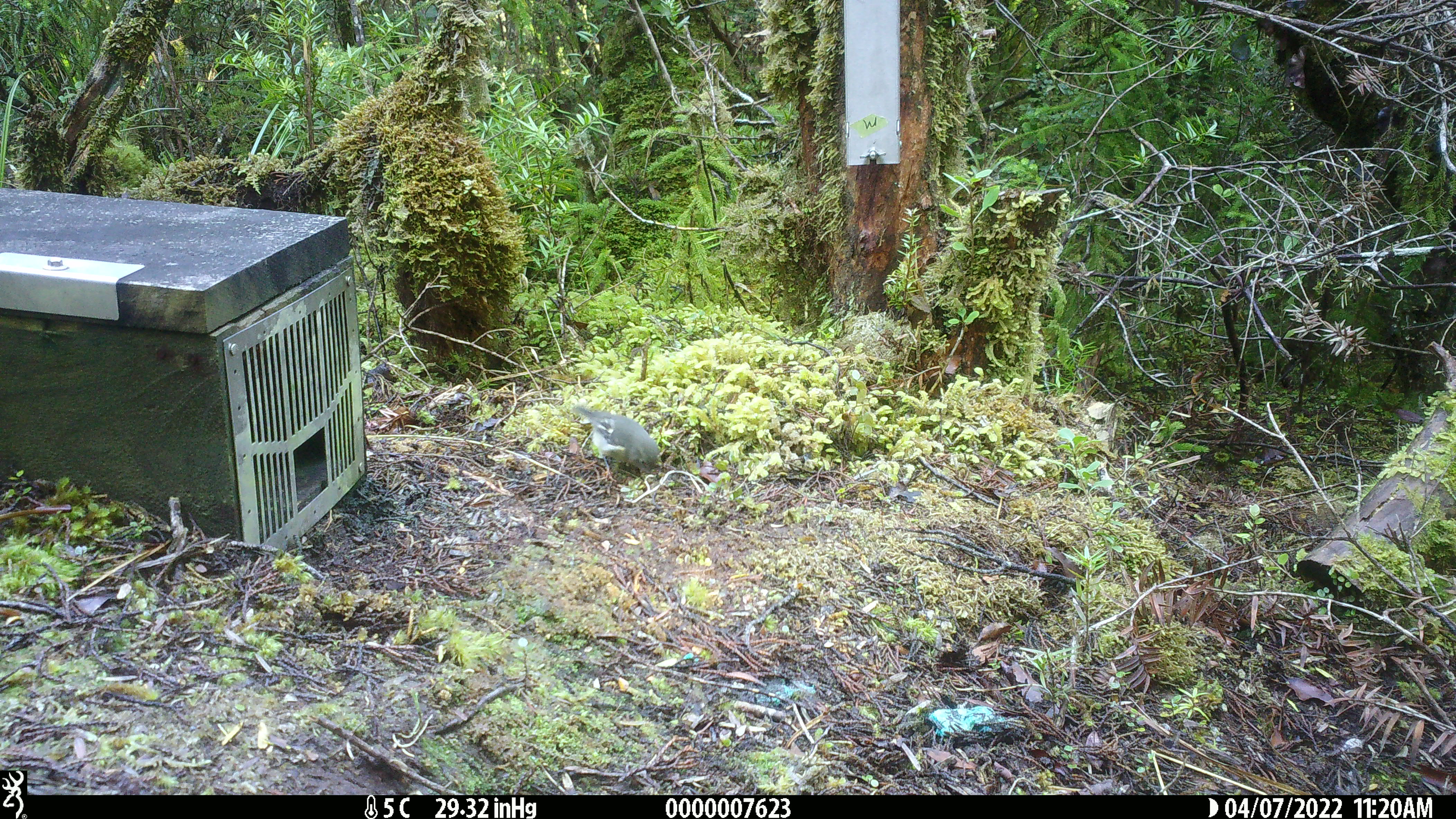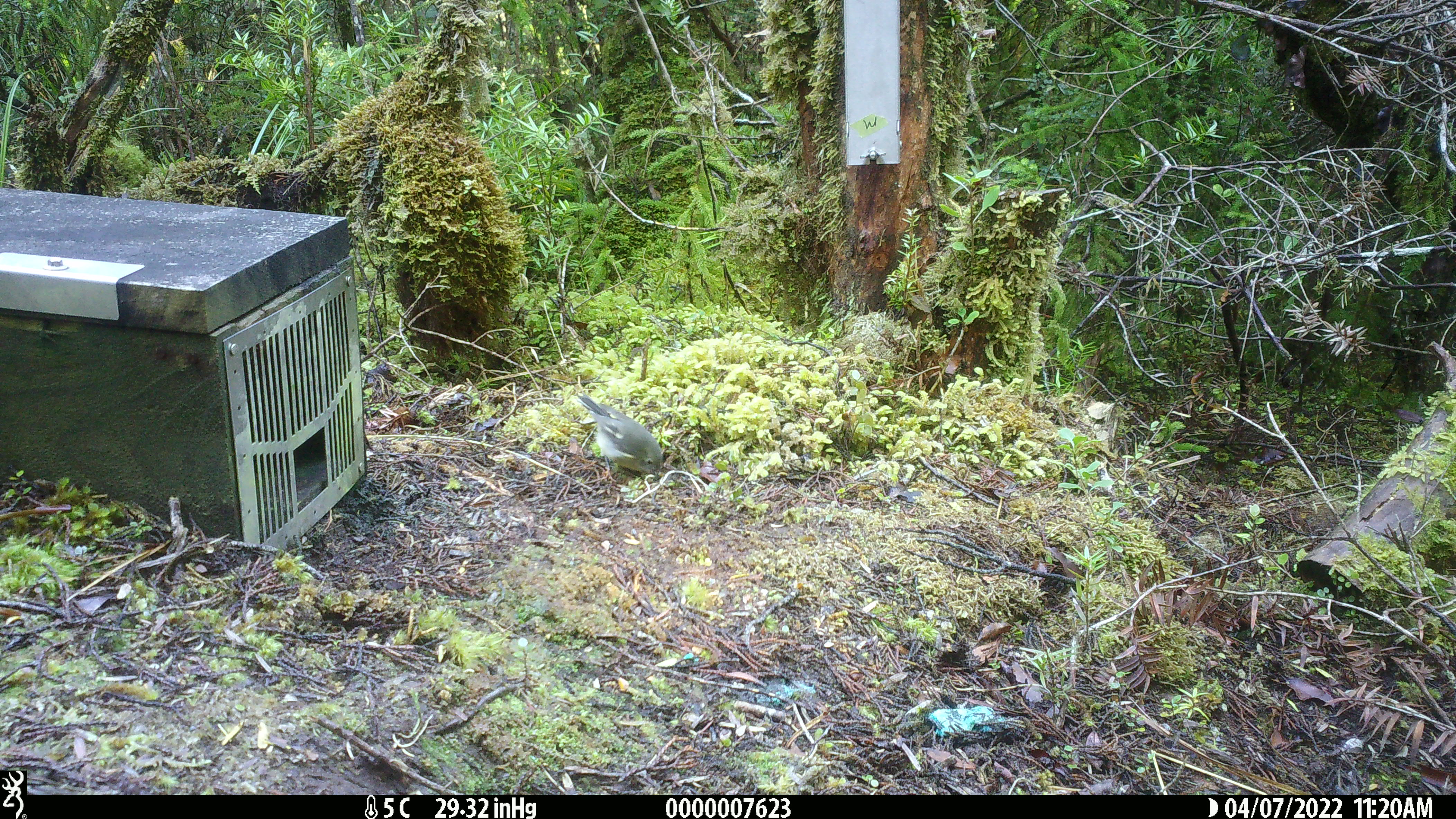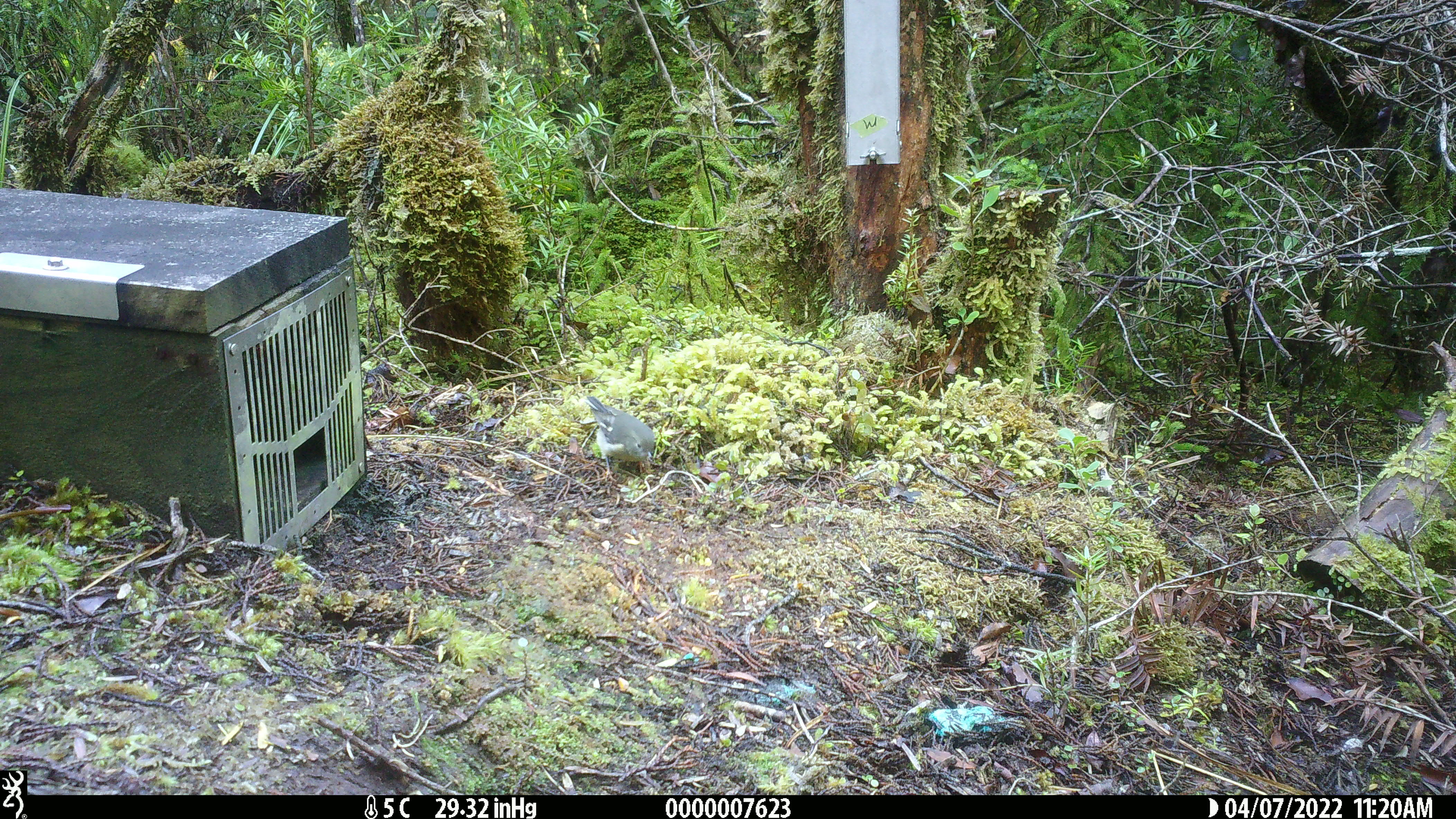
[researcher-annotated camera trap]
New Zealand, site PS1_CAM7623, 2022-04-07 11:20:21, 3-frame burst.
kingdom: Animalia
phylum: Chordata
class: Aves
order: Passeriformes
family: Petroicidae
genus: Petroica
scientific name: Petroica macrocephala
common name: tomtit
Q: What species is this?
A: Tomtit (Petroica macrocephala).